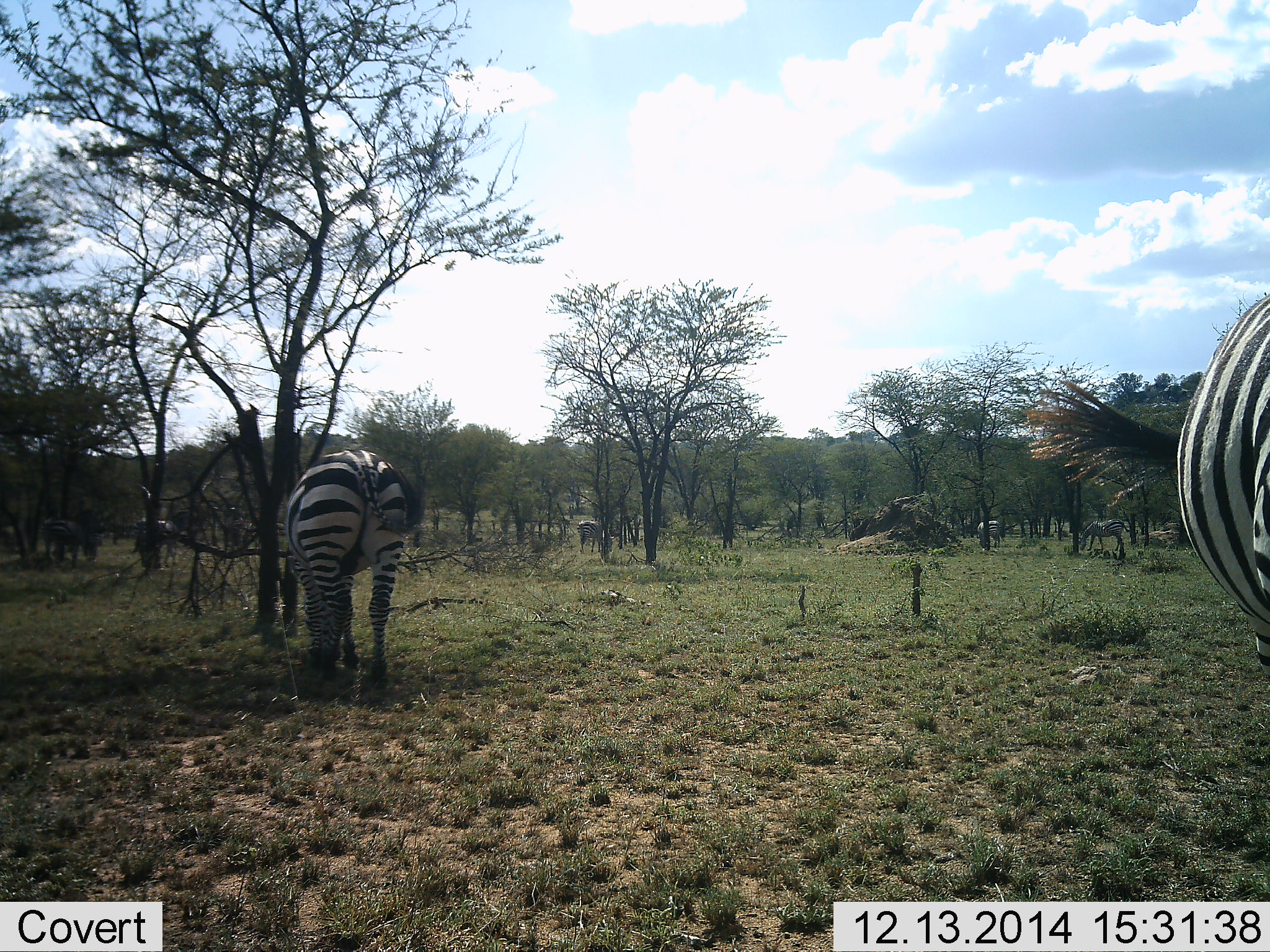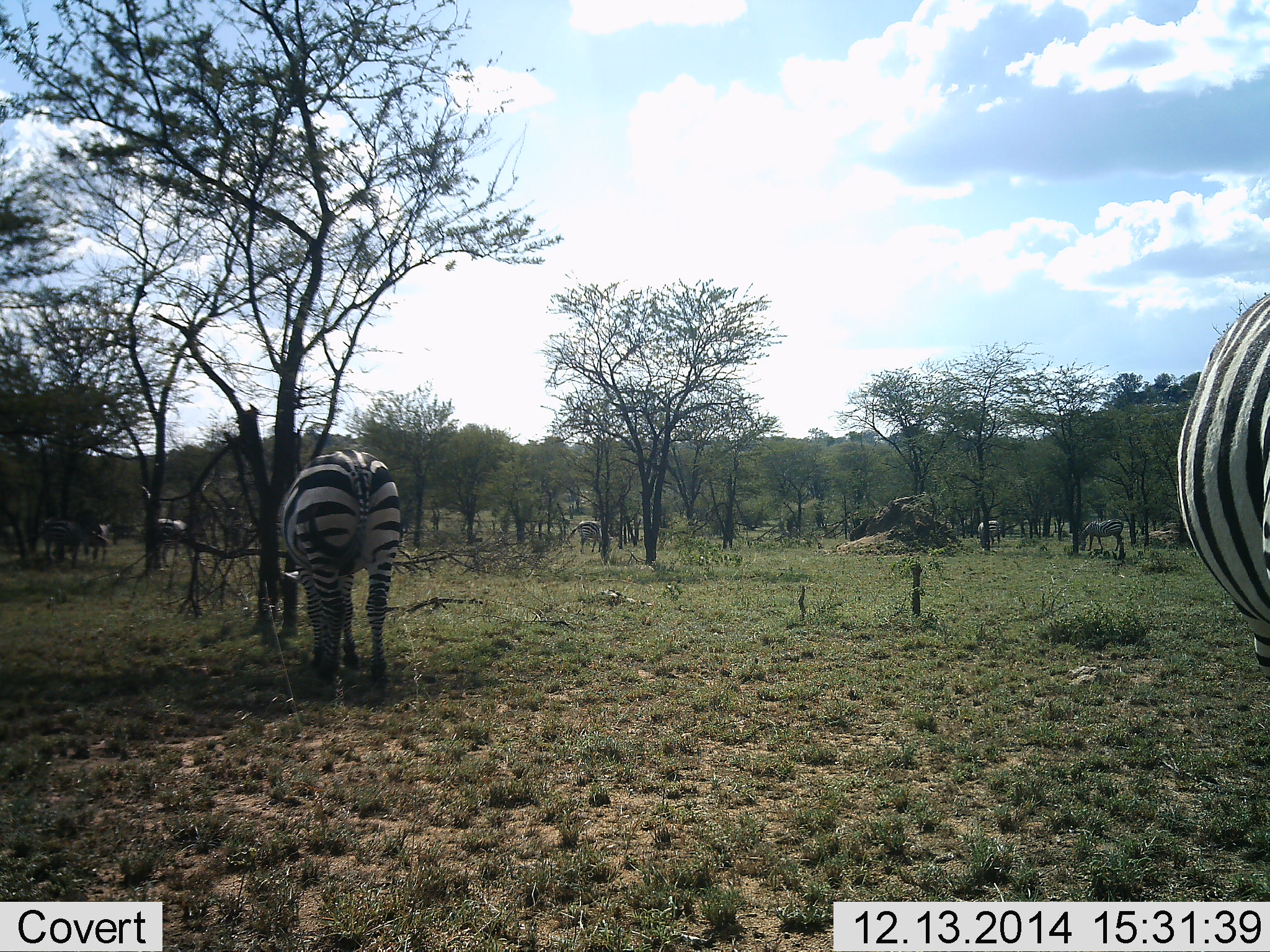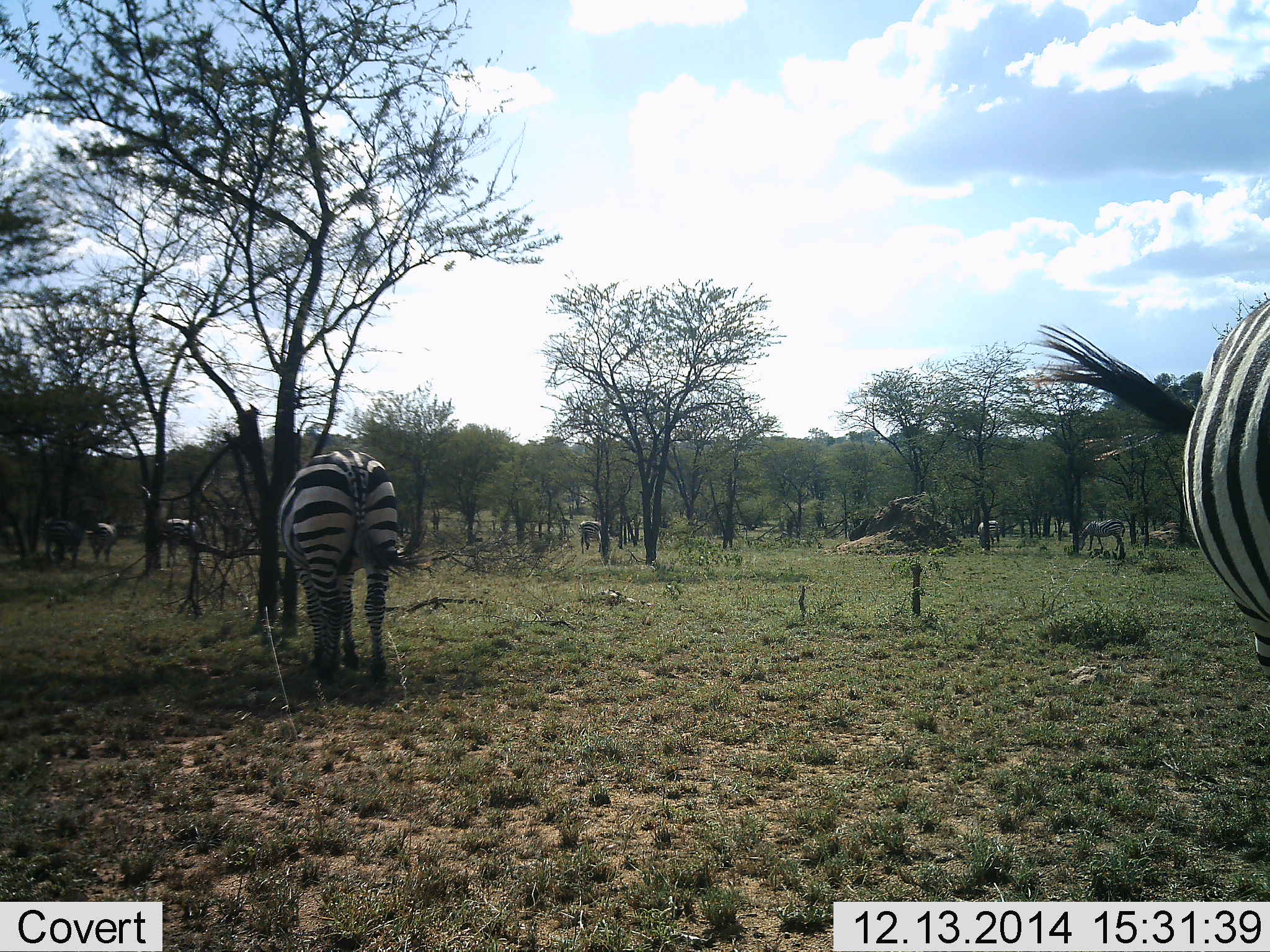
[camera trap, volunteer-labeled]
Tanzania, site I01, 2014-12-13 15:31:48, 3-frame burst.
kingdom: Animalia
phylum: Chordata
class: Mammalia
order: Perissodactyla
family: Equidae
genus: Equus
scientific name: Equus quagga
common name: plains zebra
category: zebra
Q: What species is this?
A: Zebra (plains zebra) (Equus quagga).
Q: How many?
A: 5.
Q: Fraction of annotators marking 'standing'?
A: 58%.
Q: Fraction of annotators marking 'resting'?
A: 0%.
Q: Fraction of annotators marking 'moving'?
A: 8%.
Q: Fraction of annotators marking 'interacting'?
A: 0%.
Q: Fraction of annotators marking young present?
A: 0%.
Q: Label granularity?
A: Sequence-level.